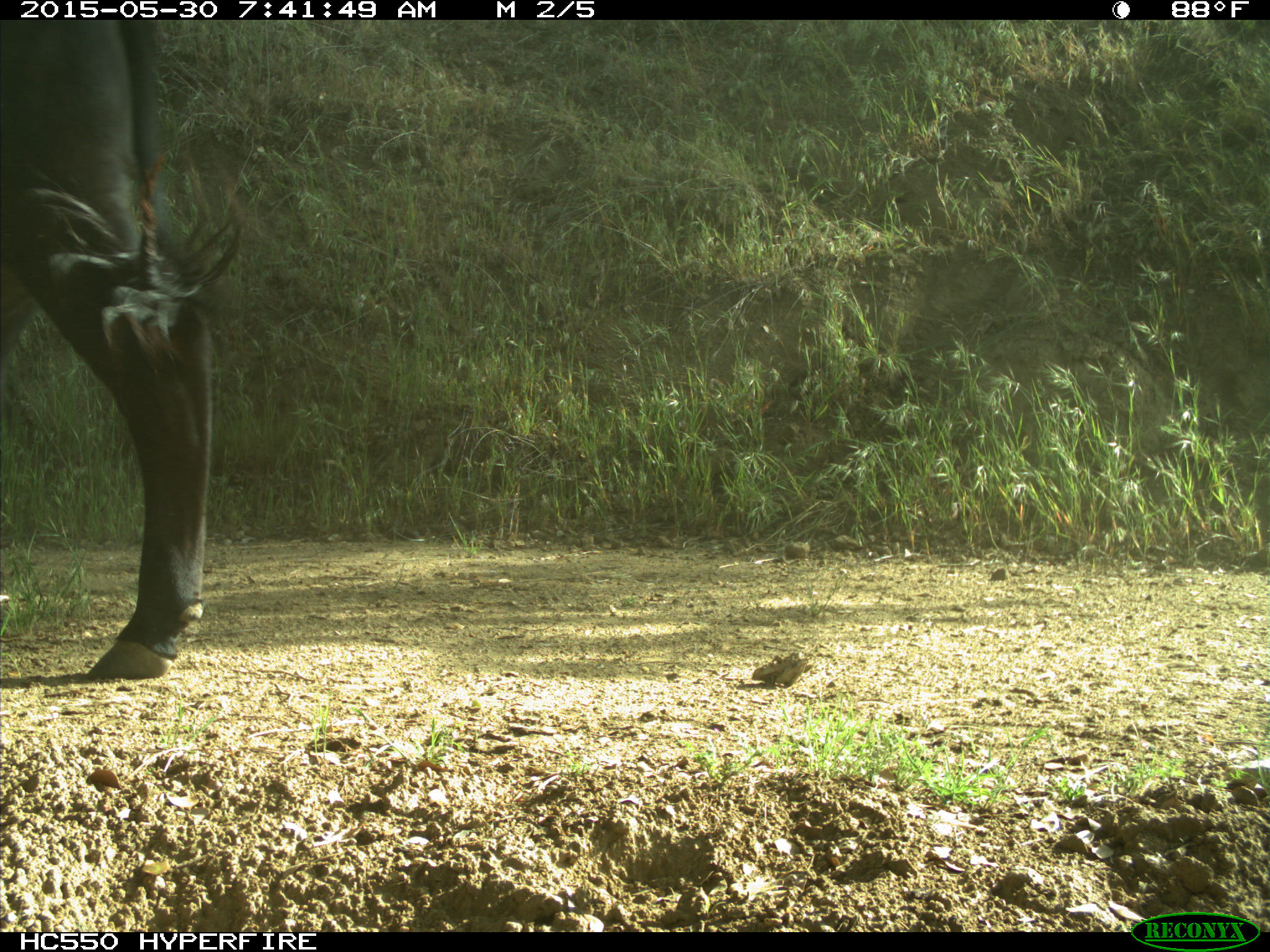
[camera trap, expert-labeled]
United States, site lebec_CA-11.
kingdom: Animalia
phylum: Chordata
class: Mammalia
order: Artiodactyla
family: Bovidae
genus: Bos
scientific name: Bos taurus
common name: domestic cow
Bos taurus (domestic cow).